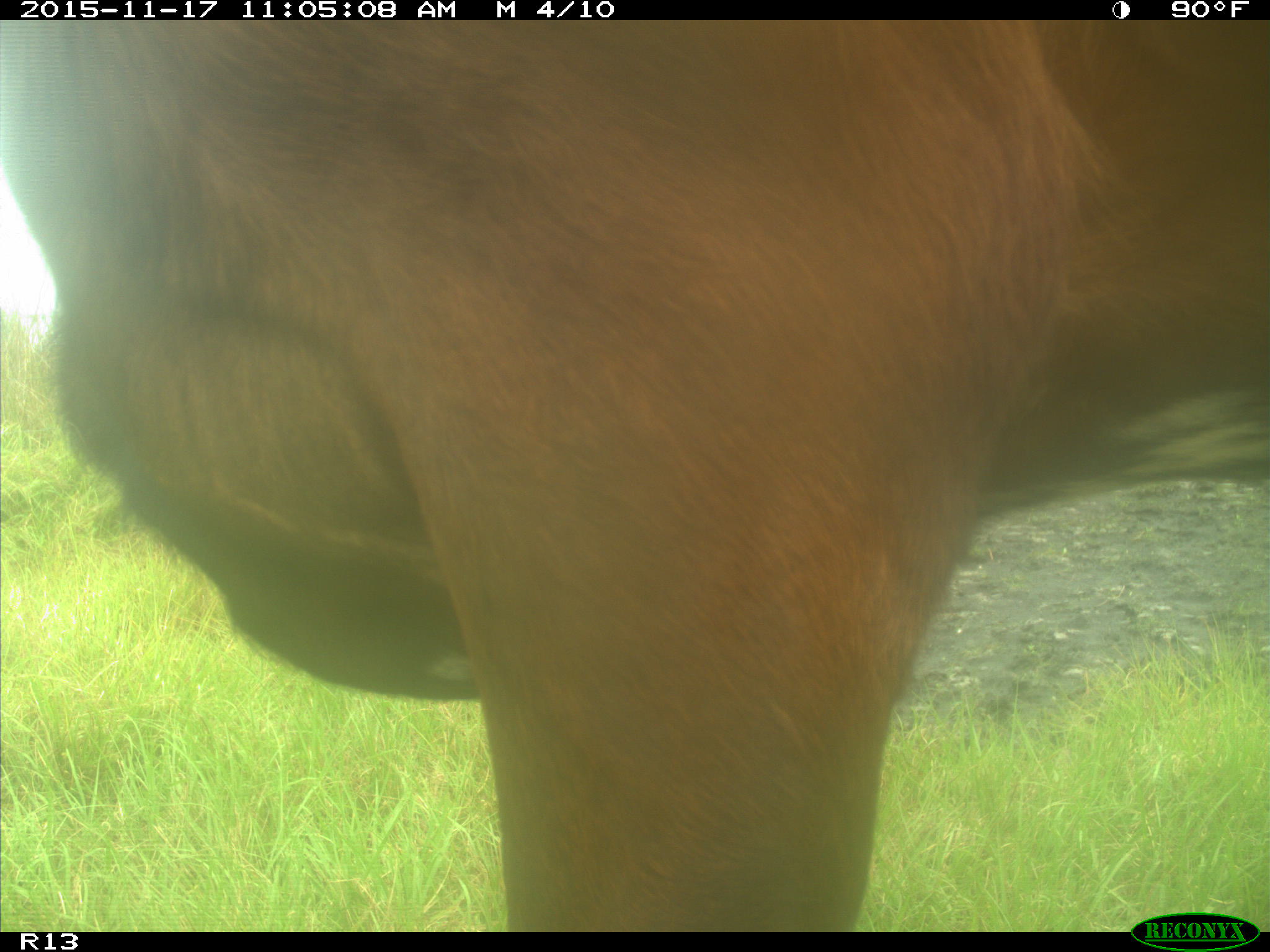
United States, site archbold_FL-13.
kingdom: Animalia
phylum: Chordata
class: Mammalia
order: Artiodactyla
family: Bovidae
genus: Bos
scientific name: Bos taurus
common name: domestic cow